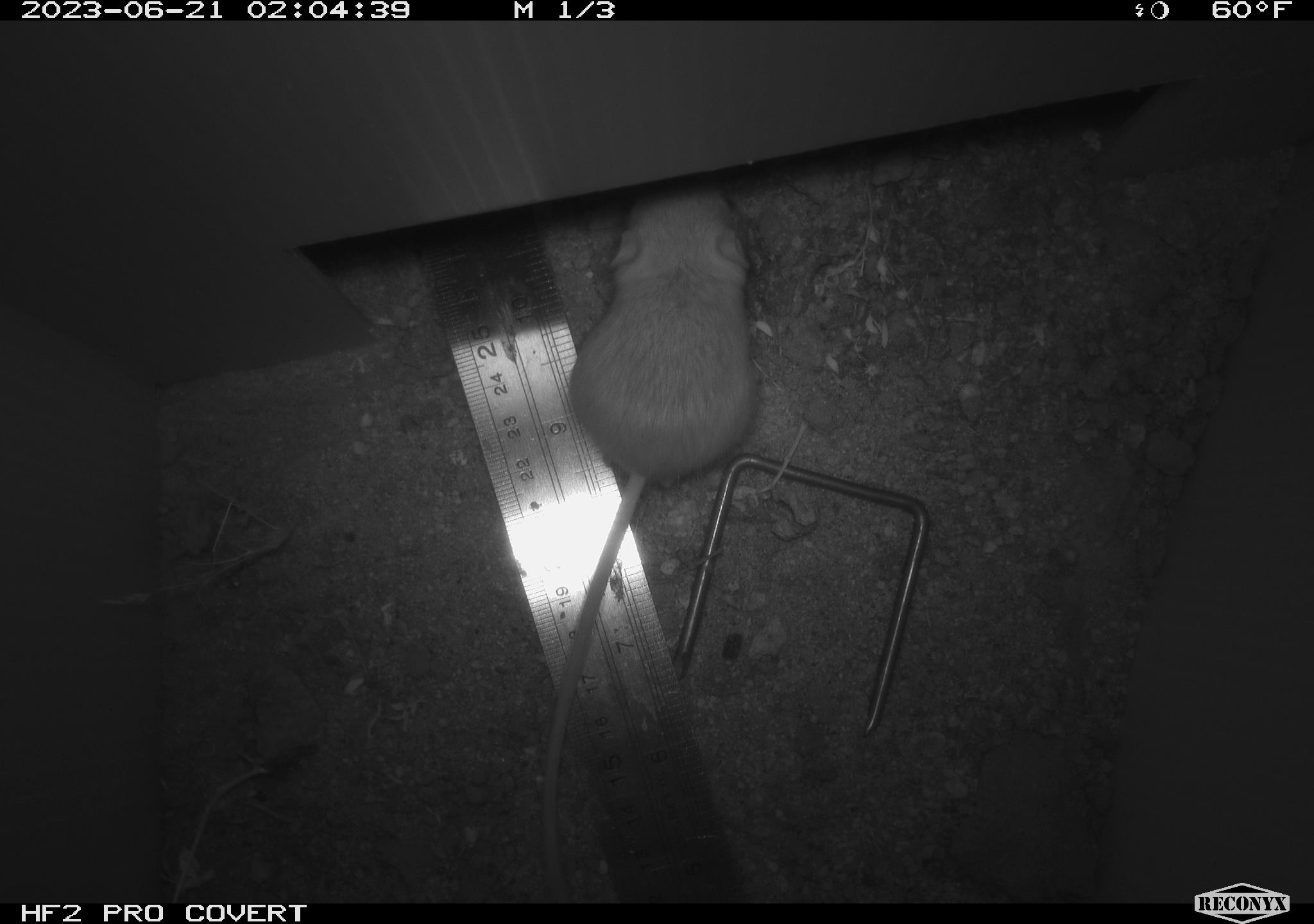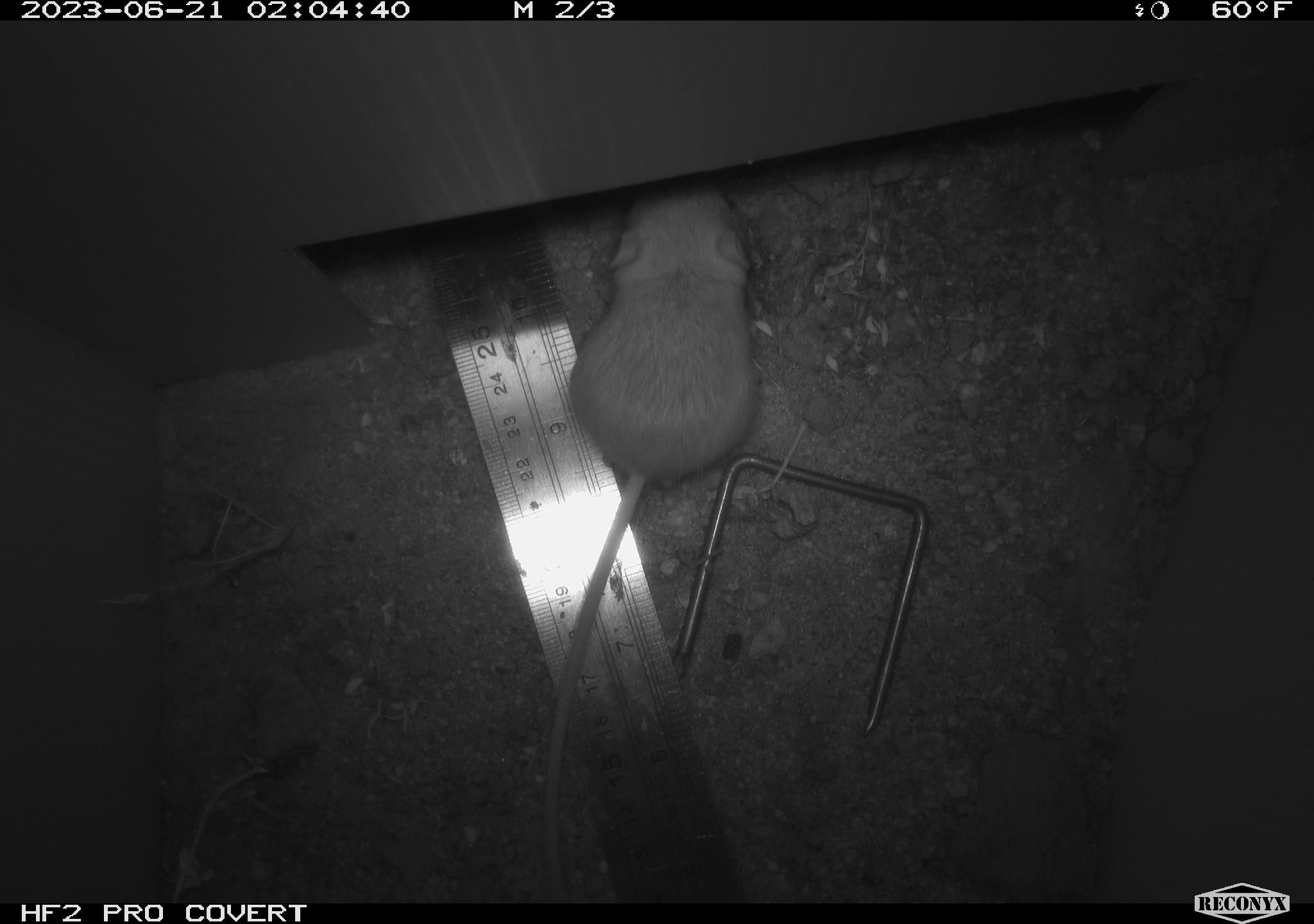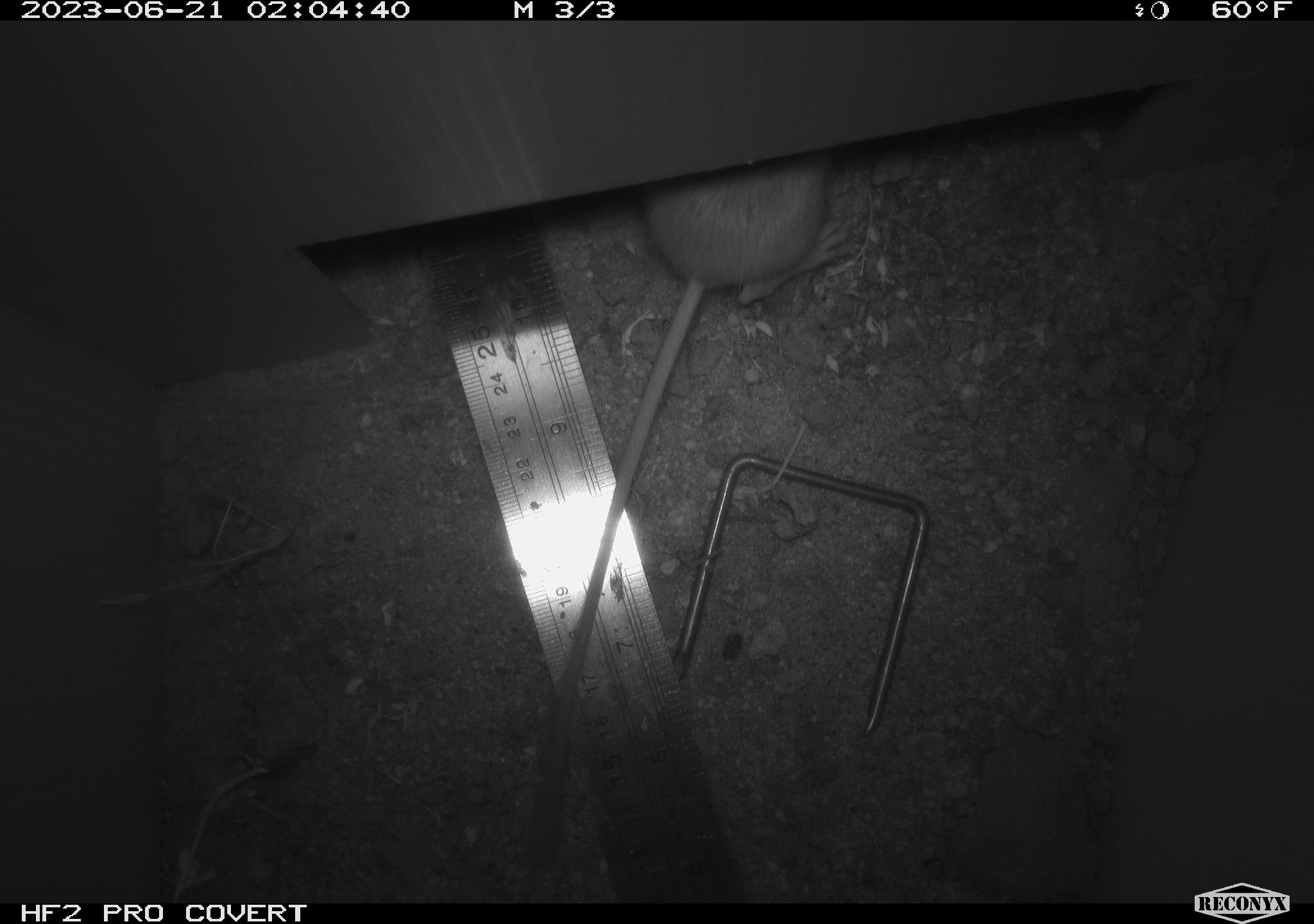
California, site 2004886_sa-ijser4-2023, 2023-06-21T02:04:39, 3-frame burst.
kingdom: Animalia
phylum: Chordata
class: Mammalia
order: Rodentia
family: Heteromyidae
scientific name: Heteromyidae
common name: kangaroo rats and pocket mice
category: heteromyidae family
Heteromyidae family (kangaroo rats and pocket mice) (Heteromyidae).